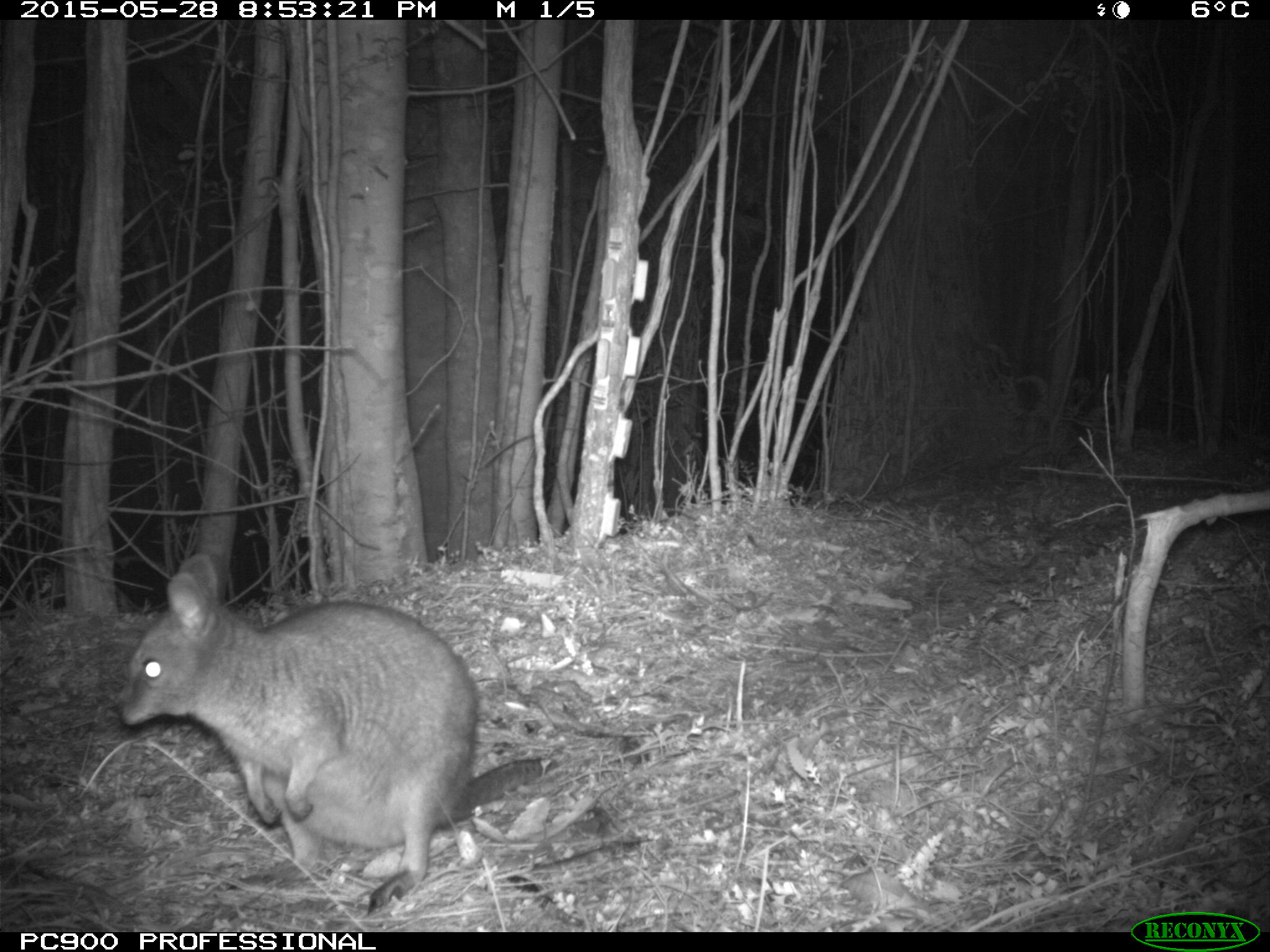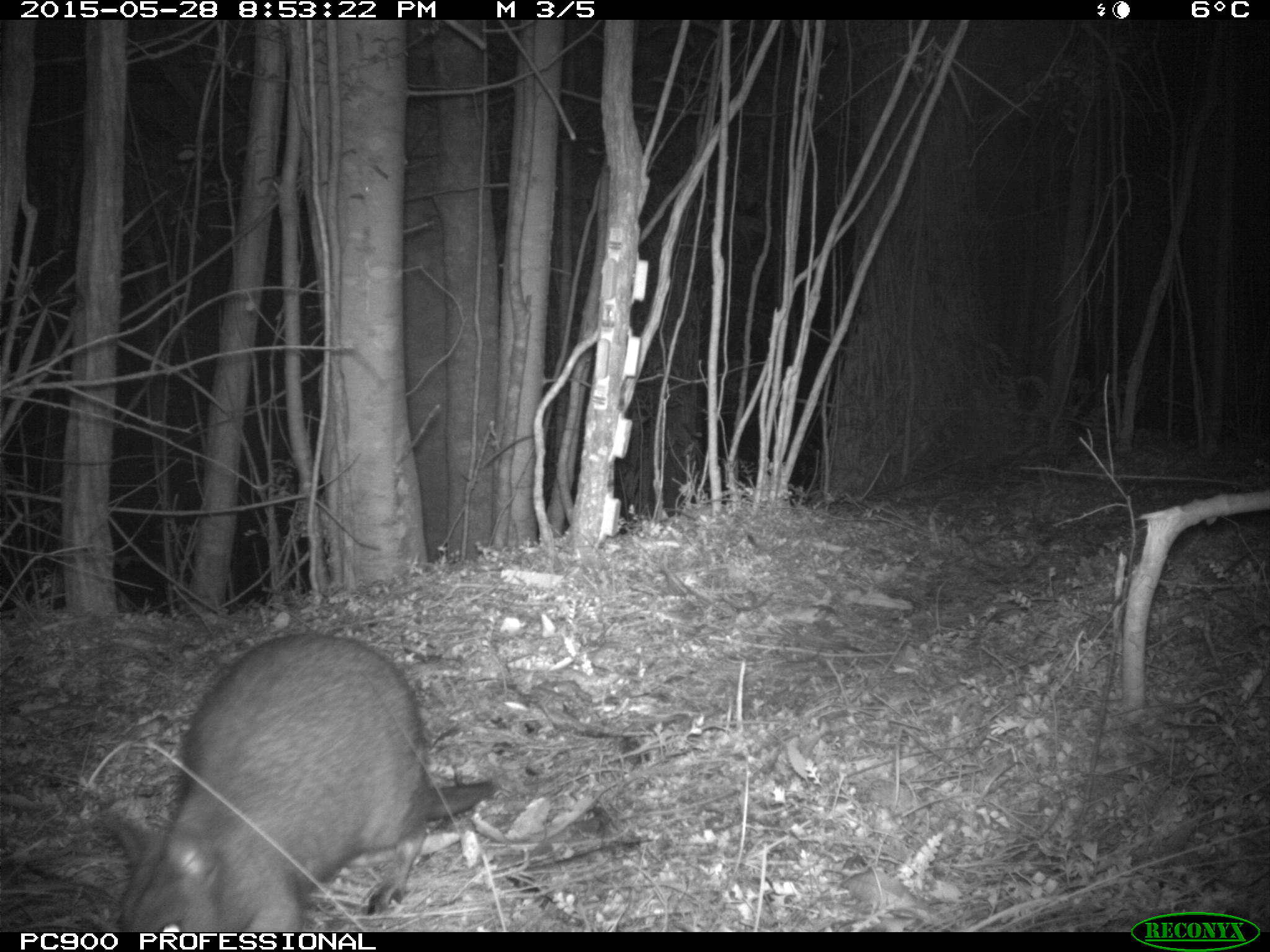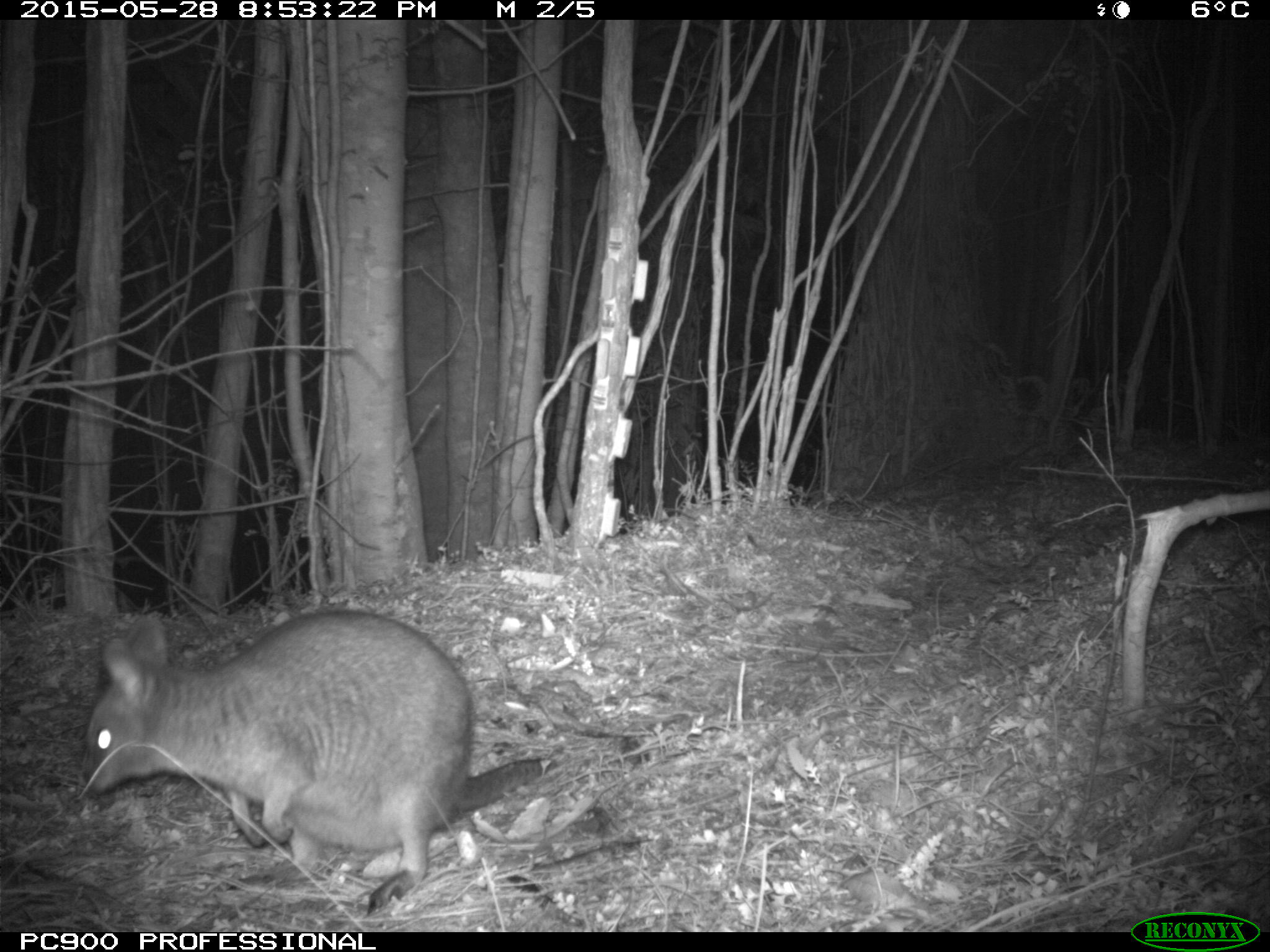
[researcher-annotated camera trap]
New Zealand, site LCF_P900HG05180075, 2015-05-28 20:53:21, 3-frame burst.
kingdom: Animalia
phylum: Chordata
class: Mammalia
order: Diprotodontia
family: Macropodidae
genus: Notamacropus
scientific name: Notamacropus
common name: wallaby